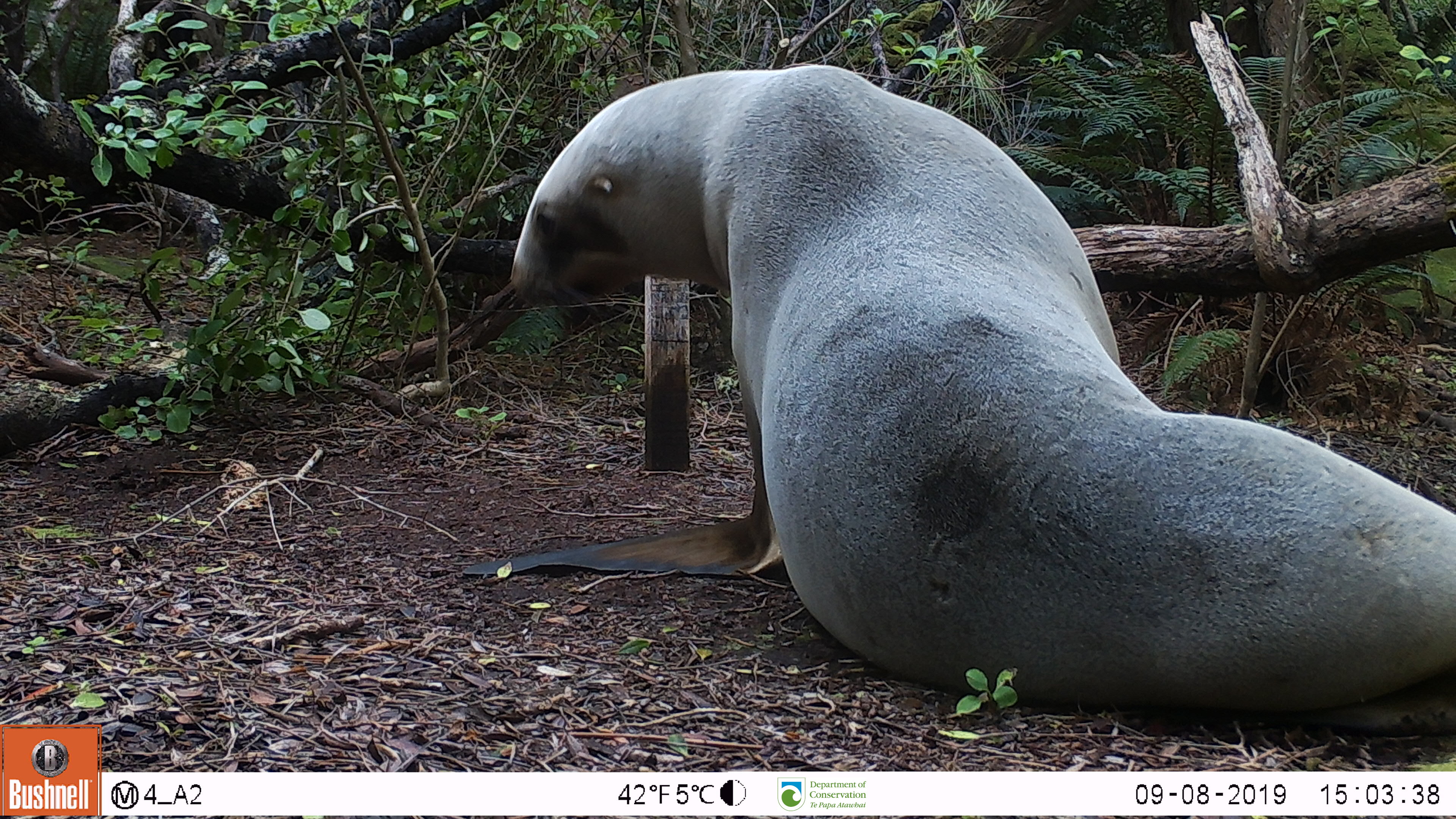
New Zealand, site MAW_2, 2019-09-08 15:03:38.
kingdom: Animalia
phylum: Chordata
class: Mammalia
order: Carnivora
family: Otariidae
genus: Phocarctos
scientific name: Phocarctos hookeri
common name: new zealand sea lion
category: sealion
Sealion (new zealand sea lion) (Phocarctos hookeri).